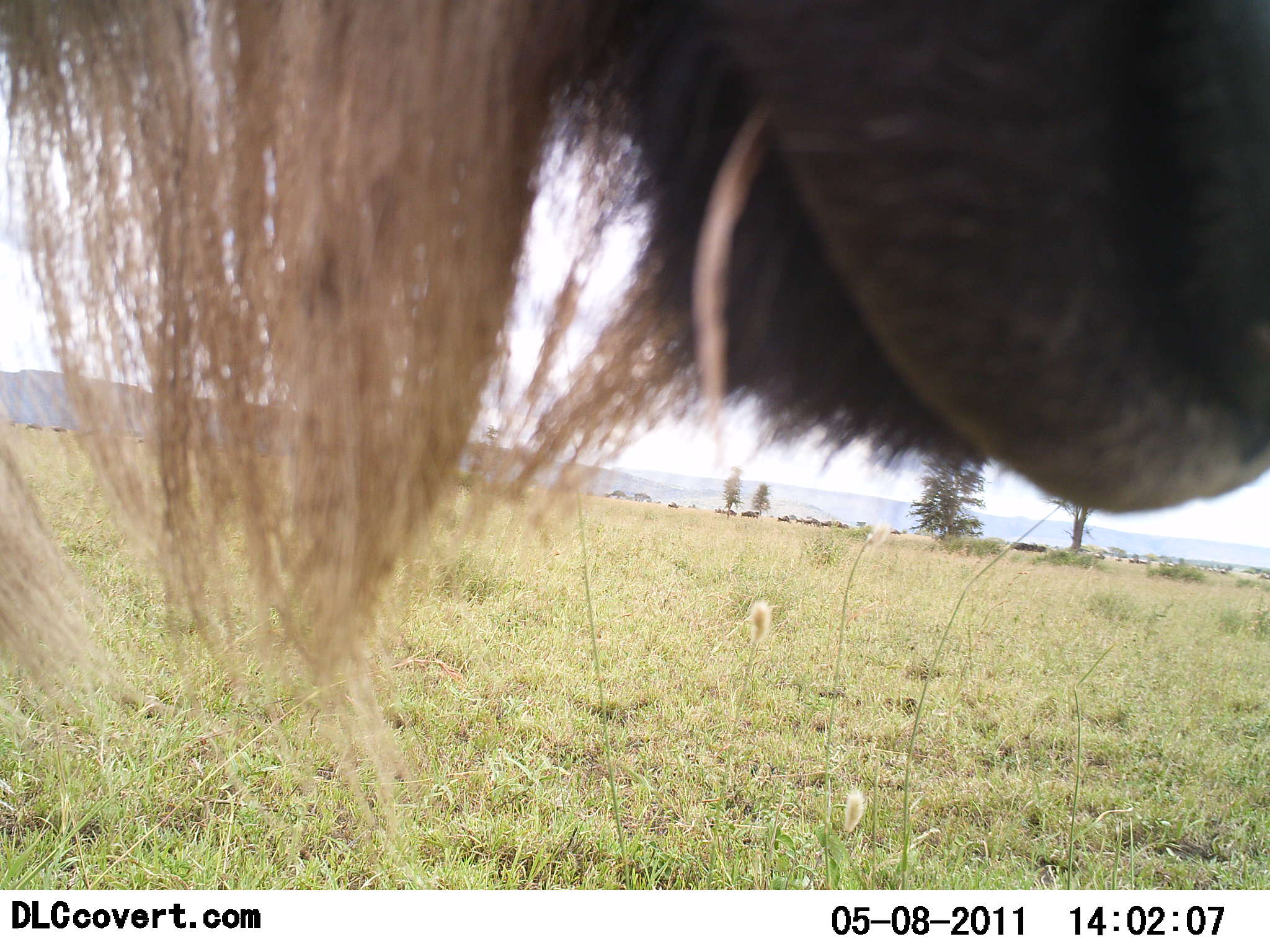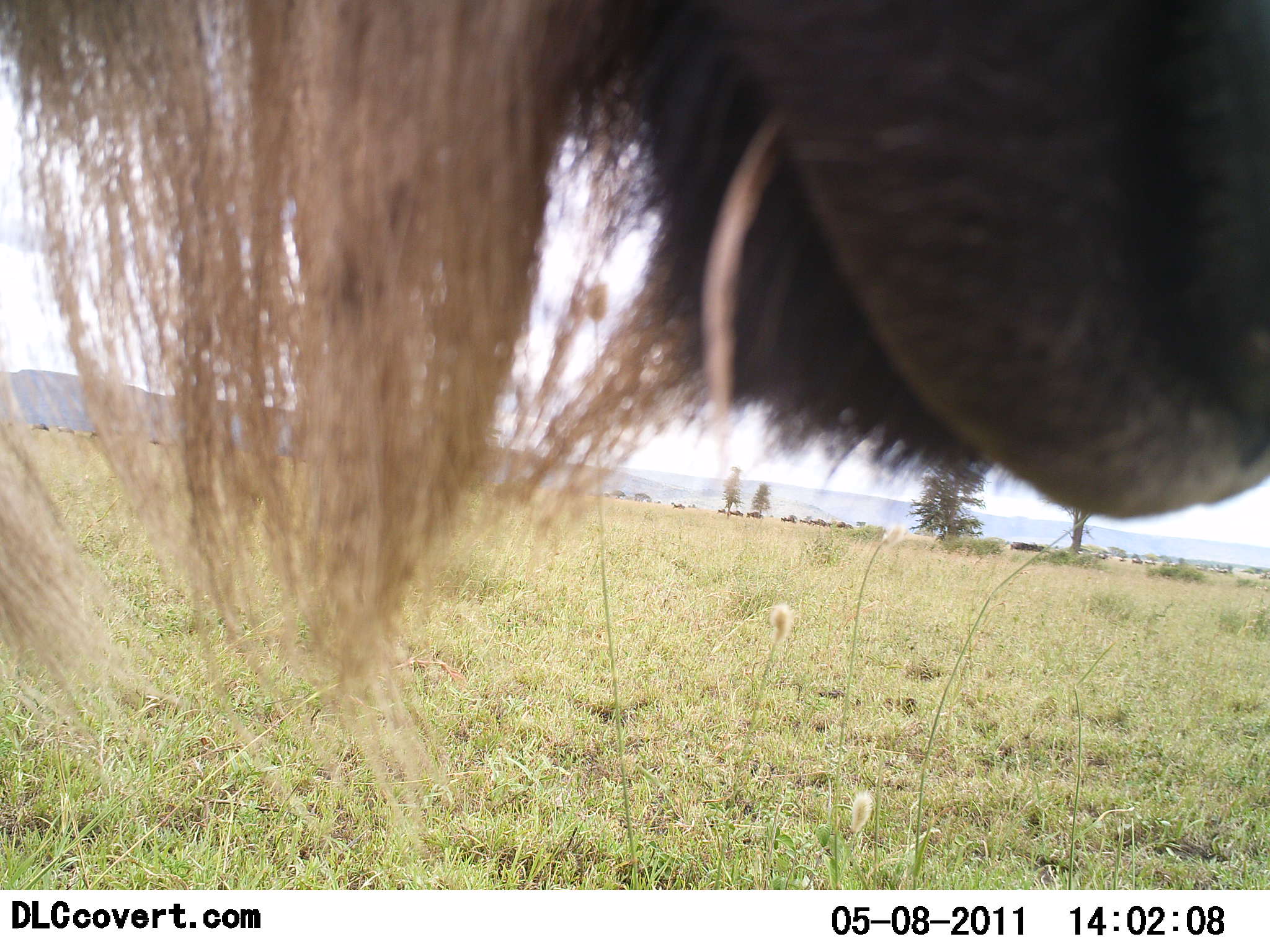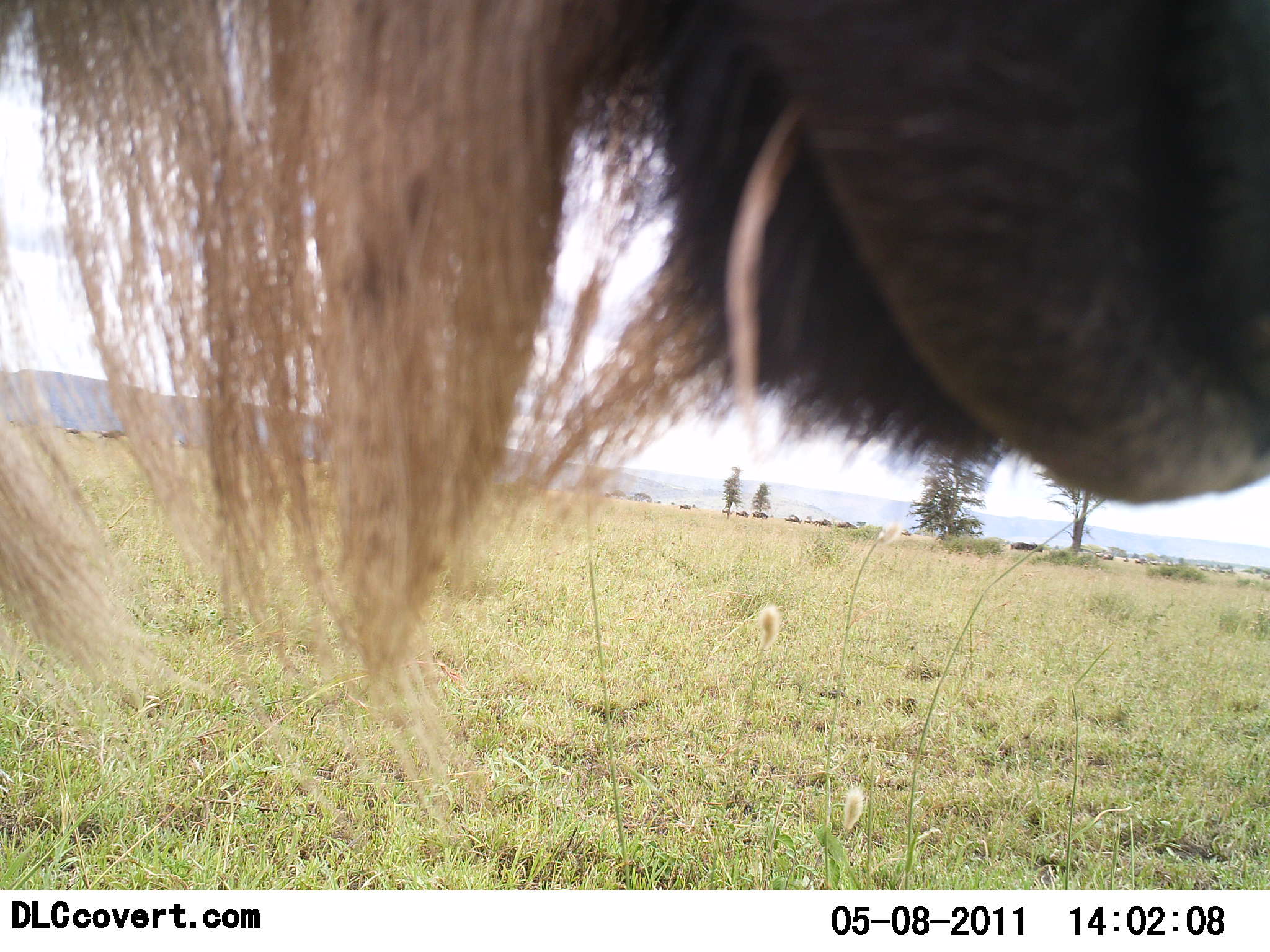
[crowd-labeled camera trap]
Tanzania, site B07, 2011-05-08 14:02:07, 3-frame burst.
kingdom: Animalia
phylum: Chordata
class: Mammalia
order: Artiodactyla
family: Bovidae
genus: Connochaetes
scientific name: Connochaetes taurinus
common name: blue wildebeest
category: wildebeest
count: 1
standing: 75%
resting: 0%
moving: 25%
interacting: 0%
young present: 0%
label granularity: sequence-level